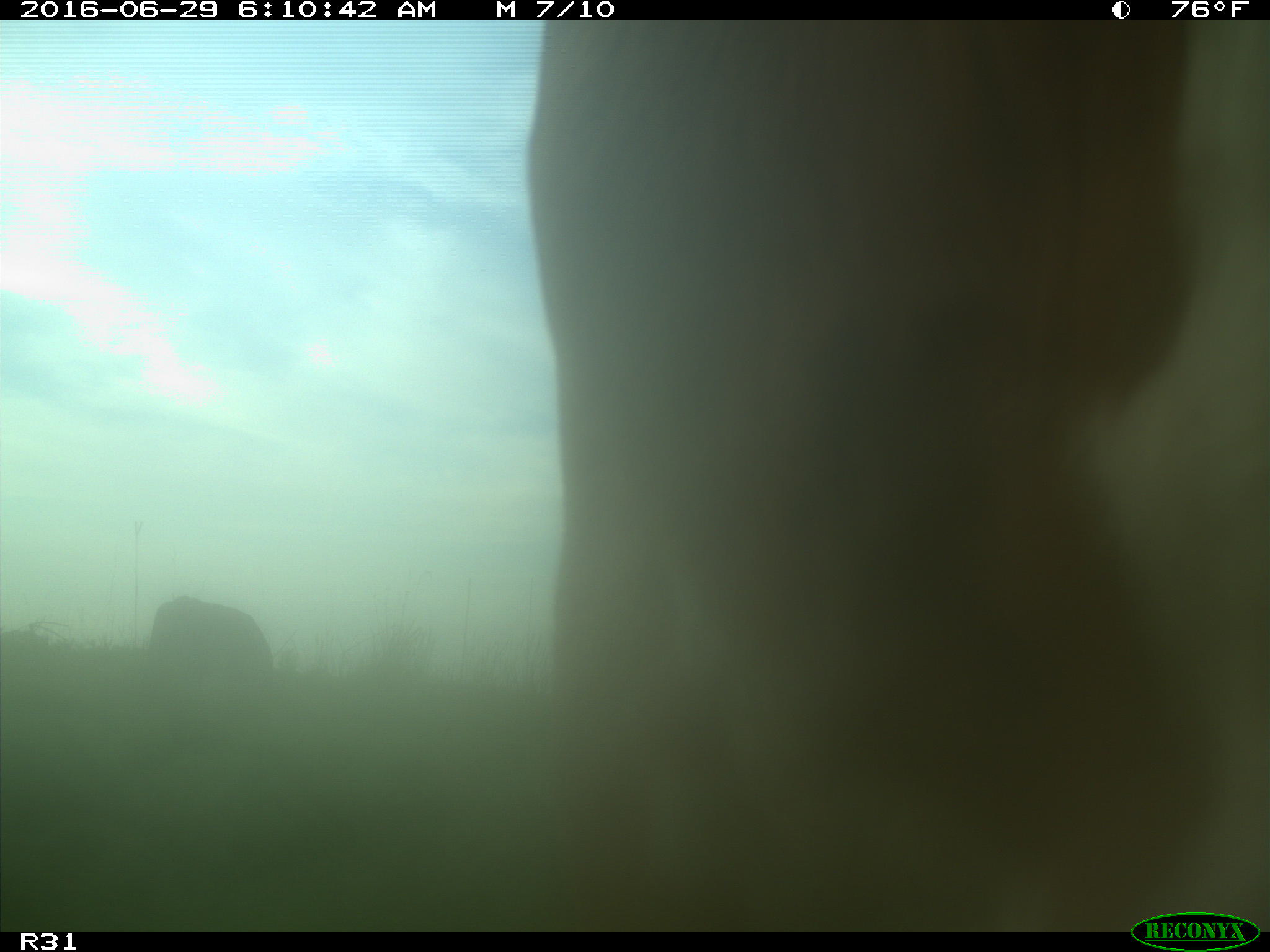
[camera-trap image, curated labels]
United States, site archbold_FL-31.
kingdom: Animalia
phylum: Chordata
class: Mammalia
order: Artiodactyla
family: Bovidae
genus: Bos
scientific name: Bos taurus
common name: domestic cow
Bos taurus (domestic cow).